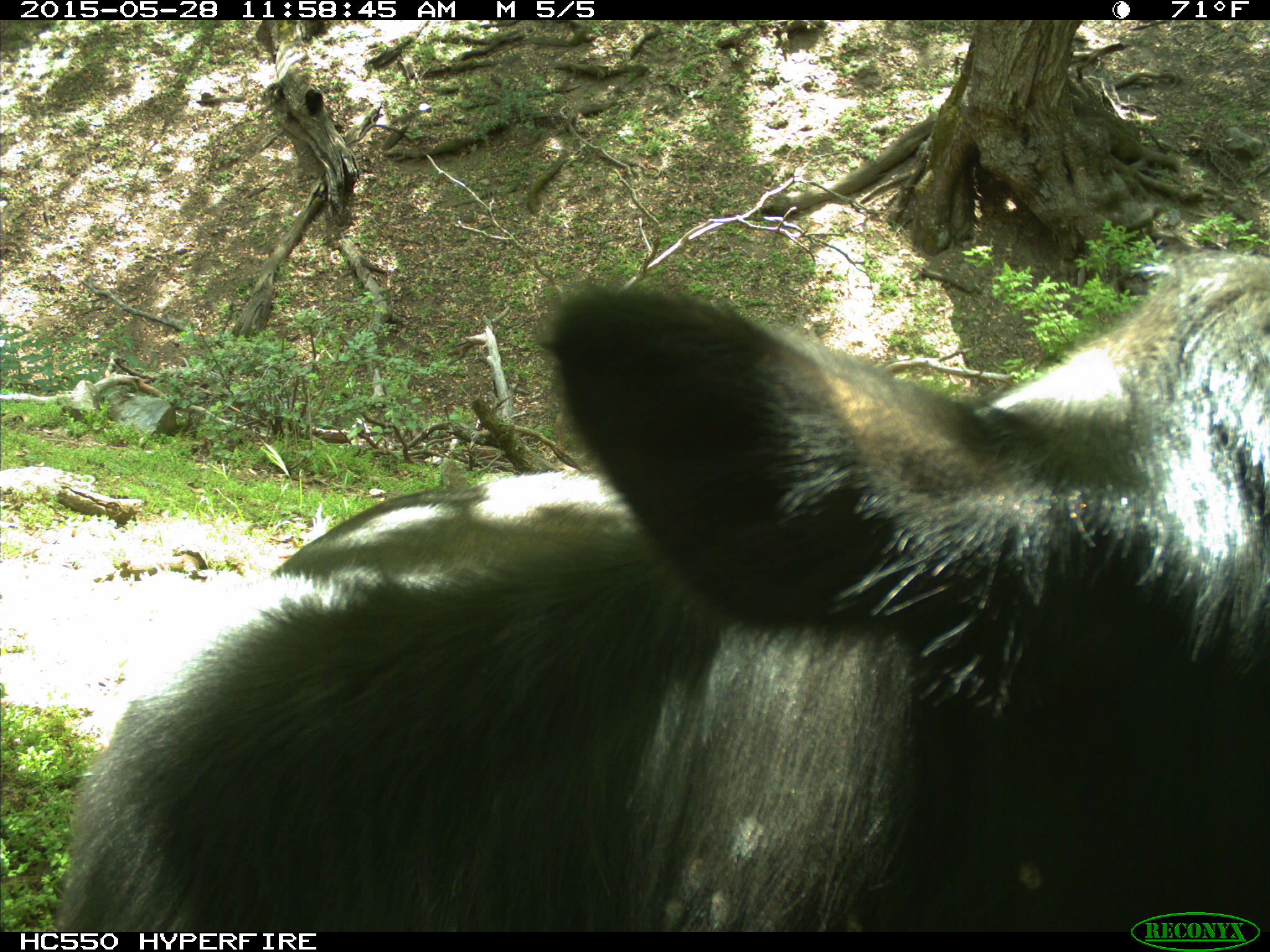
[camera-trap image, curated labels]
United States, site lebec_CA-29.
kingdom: Animalia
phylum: Chordata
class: Mammalia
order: Artiodactyla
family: Bovidae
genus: Bos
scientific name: Bos taurus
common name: domestic cow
Bos taurus (domestic cow).